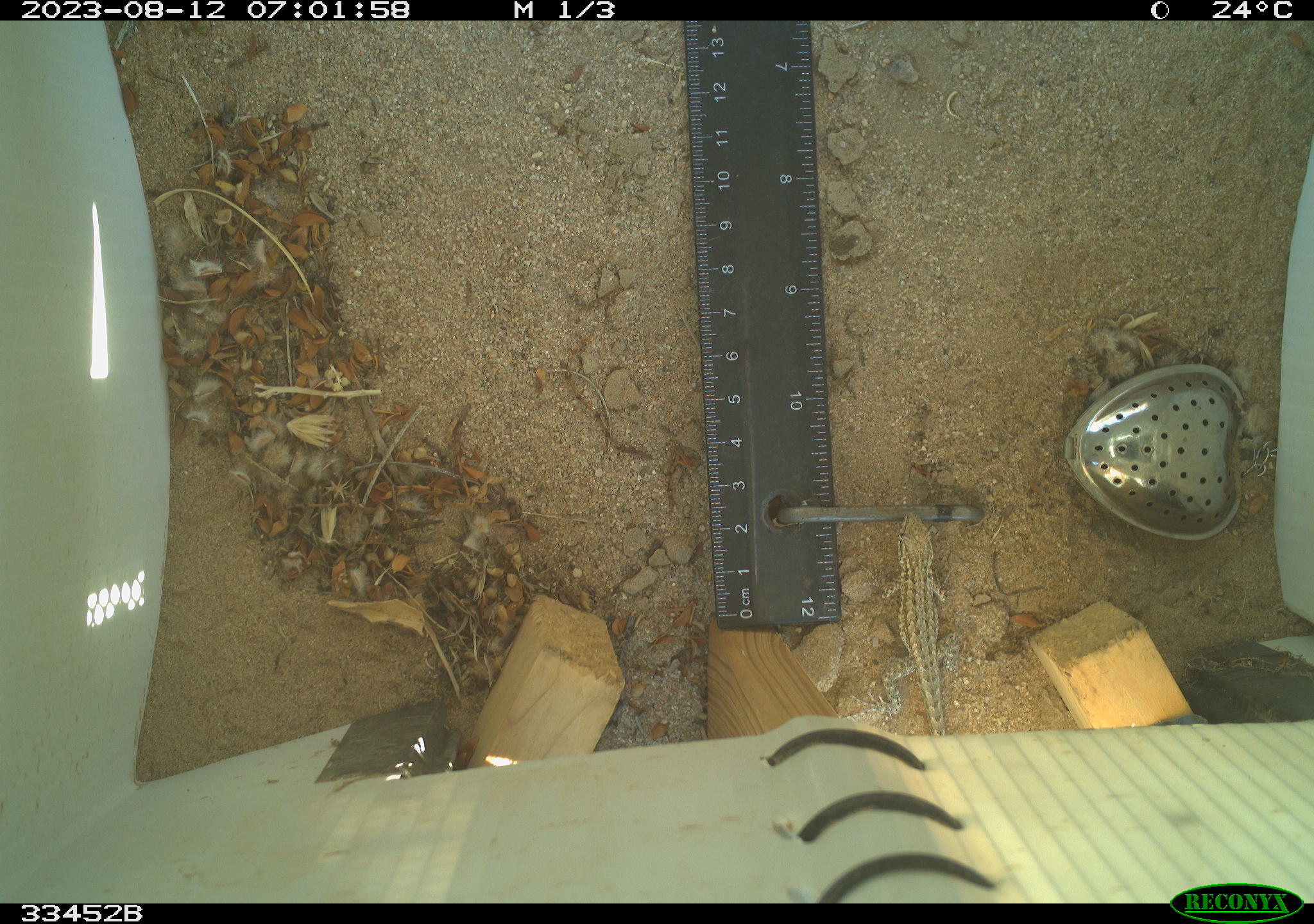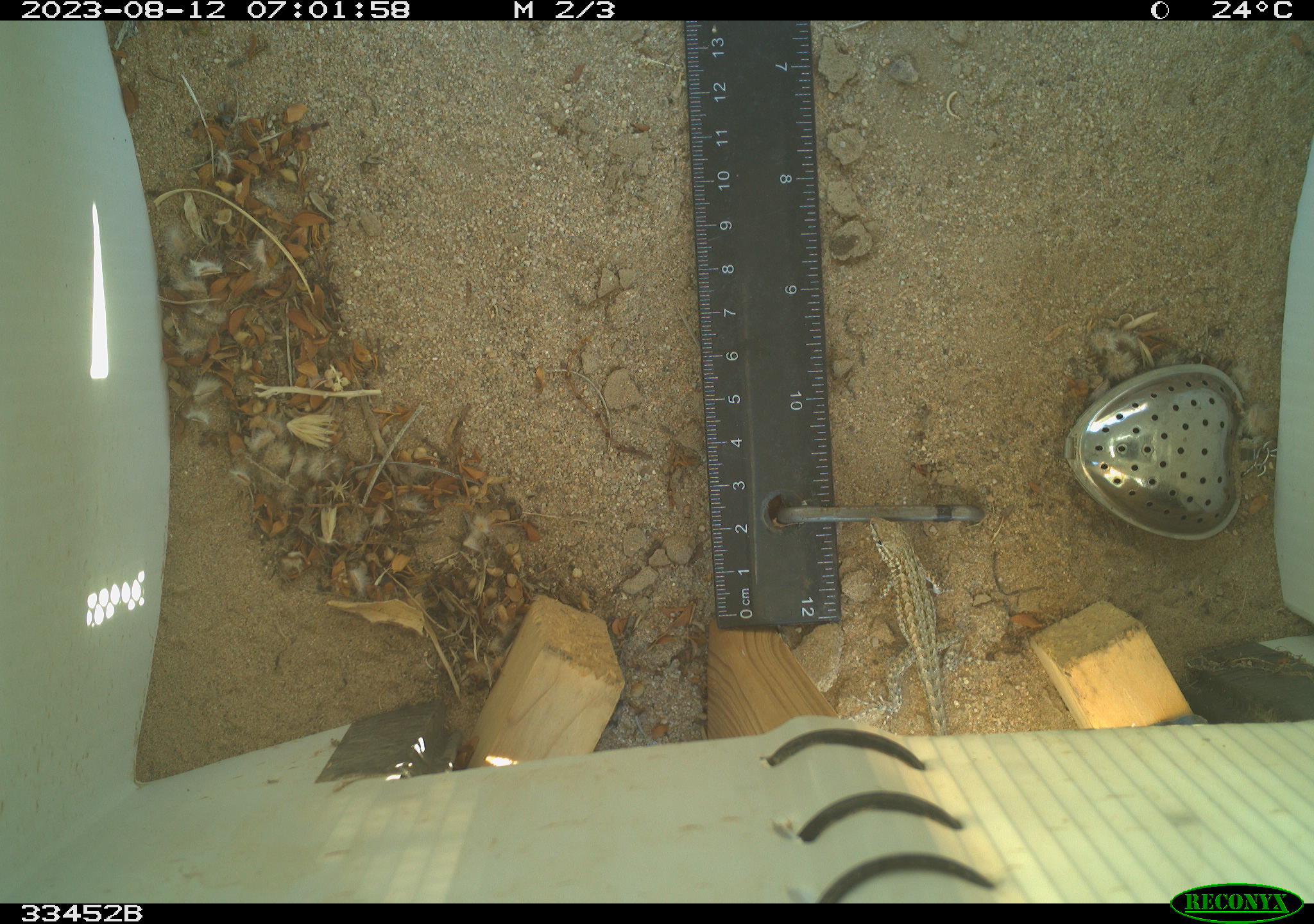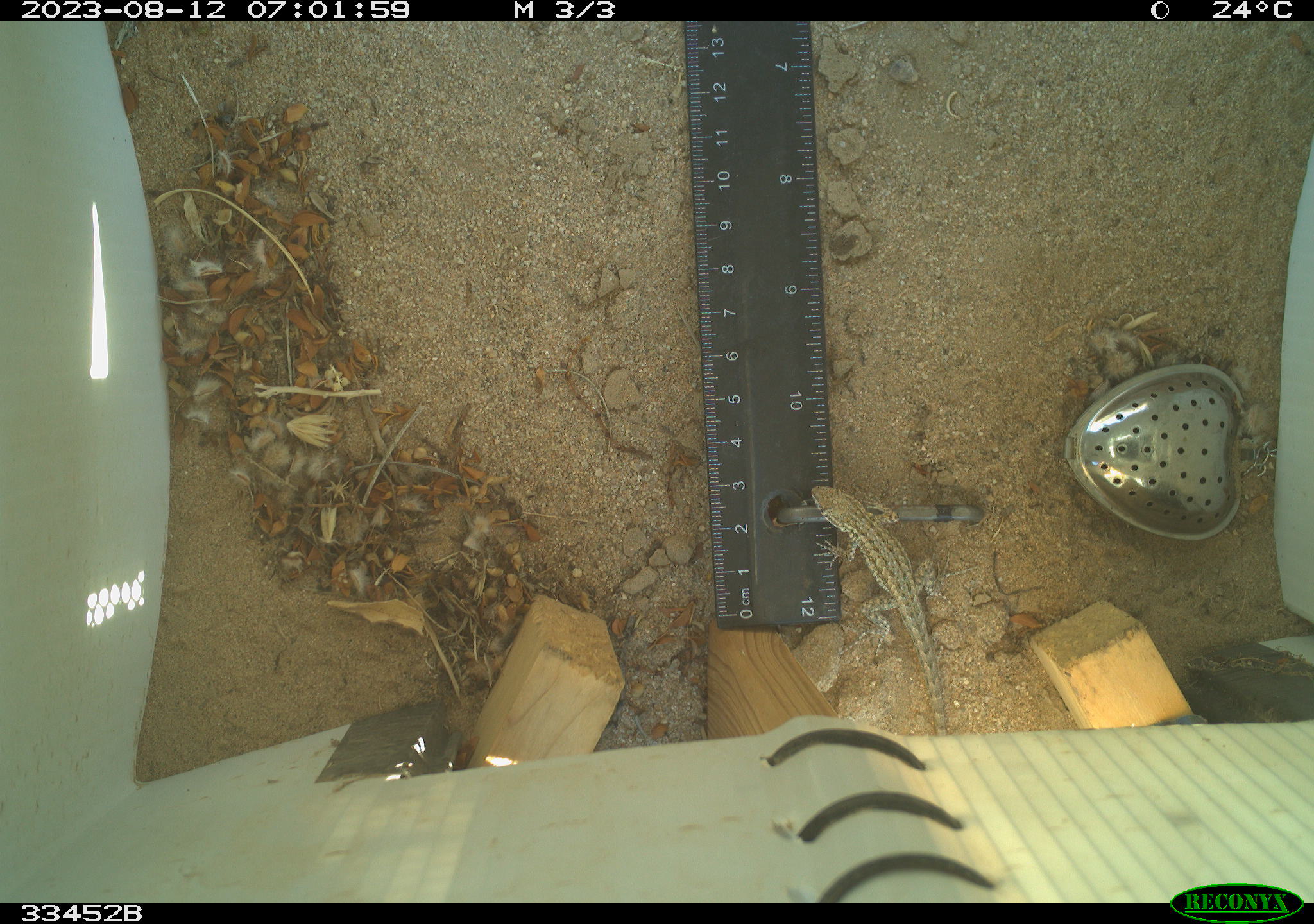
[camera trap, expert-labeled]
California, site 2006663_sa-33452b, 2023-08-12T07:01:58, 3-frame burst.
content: unidentified animal